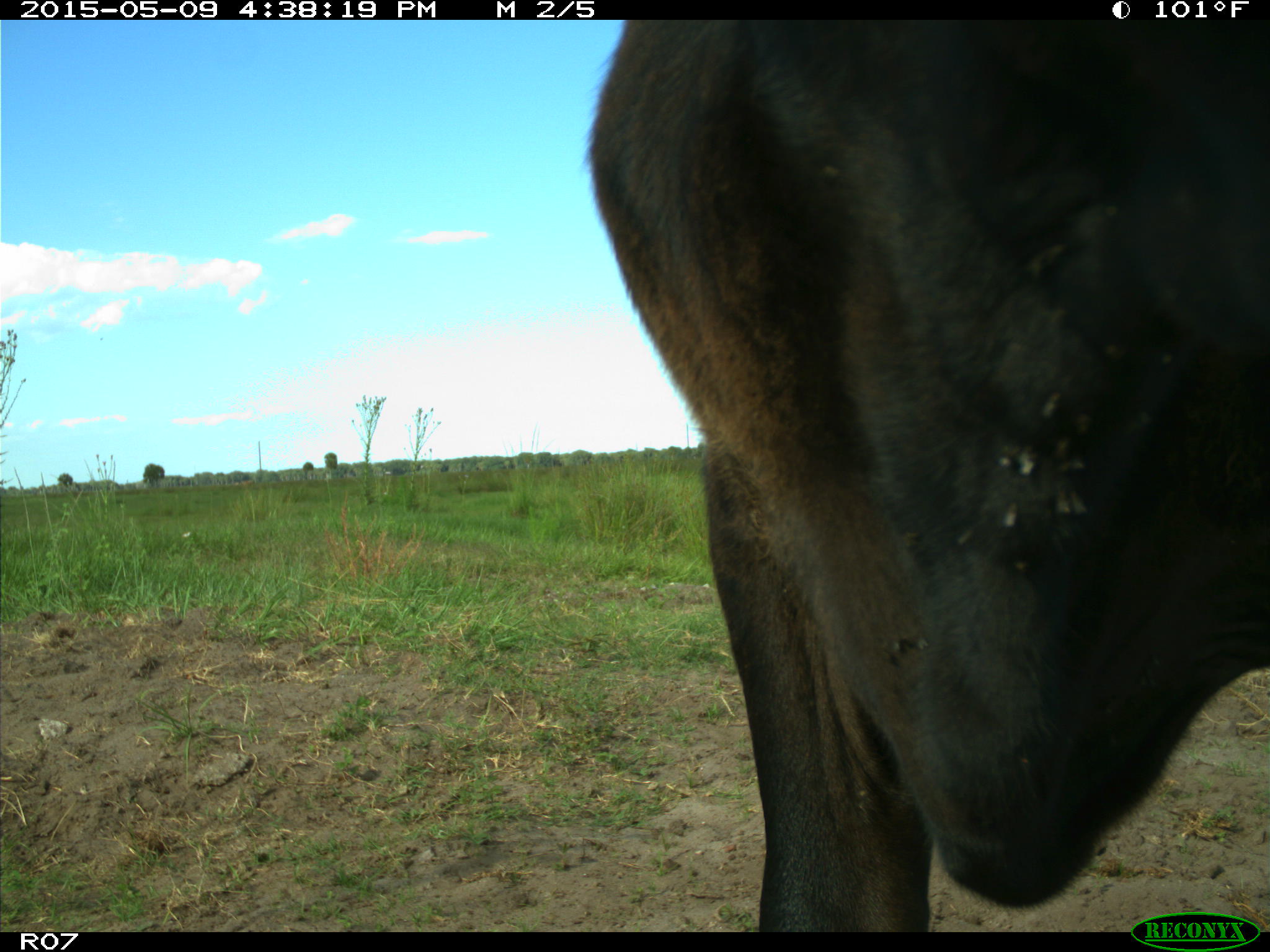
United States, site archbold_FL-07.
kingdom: Animalia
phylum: Chordata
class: Mammalia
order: Artiodactyla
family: Bovidae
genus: Bos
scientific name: Bos taurus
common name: domestic cow